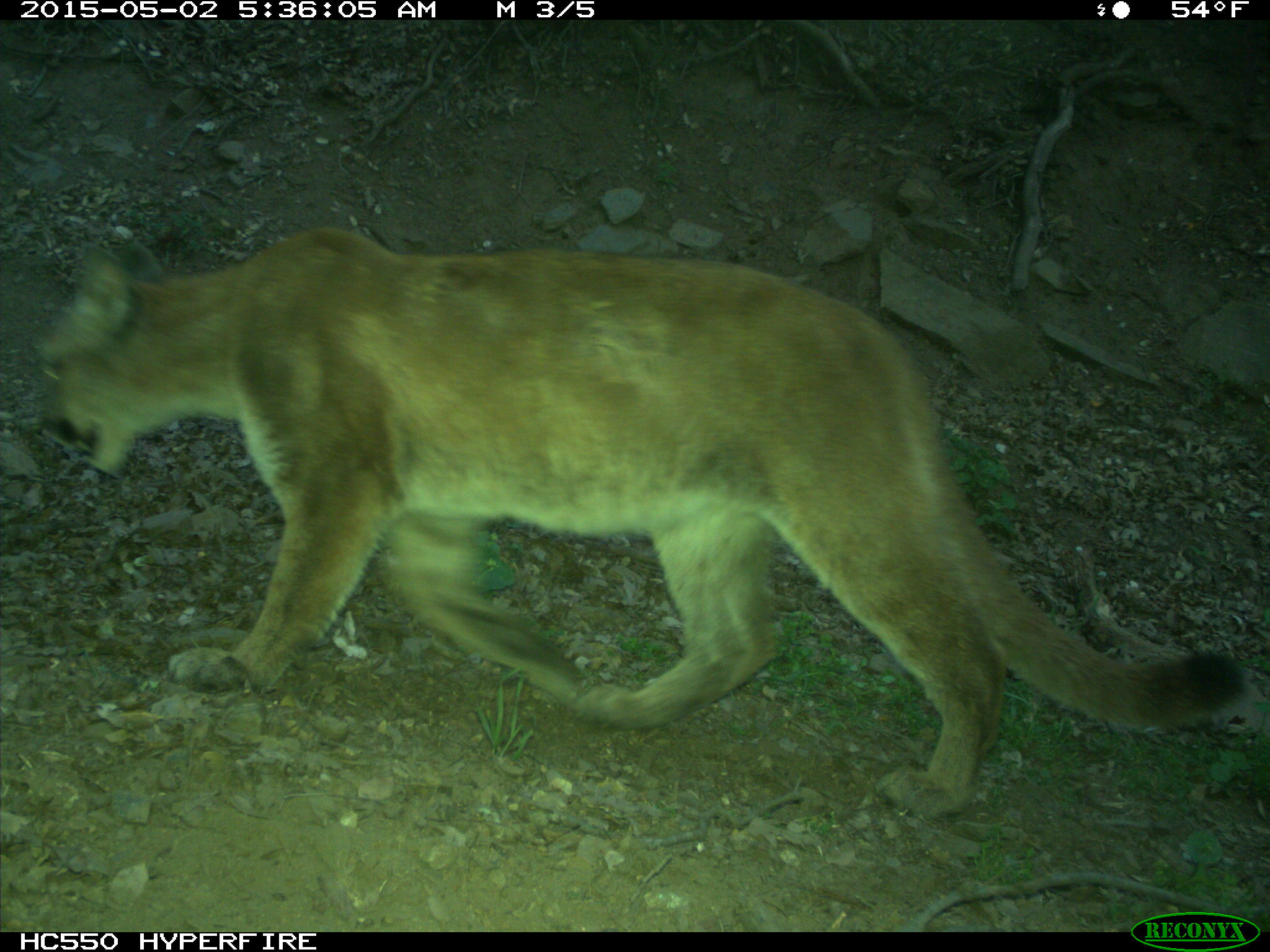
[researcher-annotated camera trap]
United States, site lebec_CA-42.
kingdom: Animalia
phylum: Chordata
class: Mammalia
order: Carnivora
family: Felidae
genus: Puma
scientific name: Puma concolor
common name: mountain lion